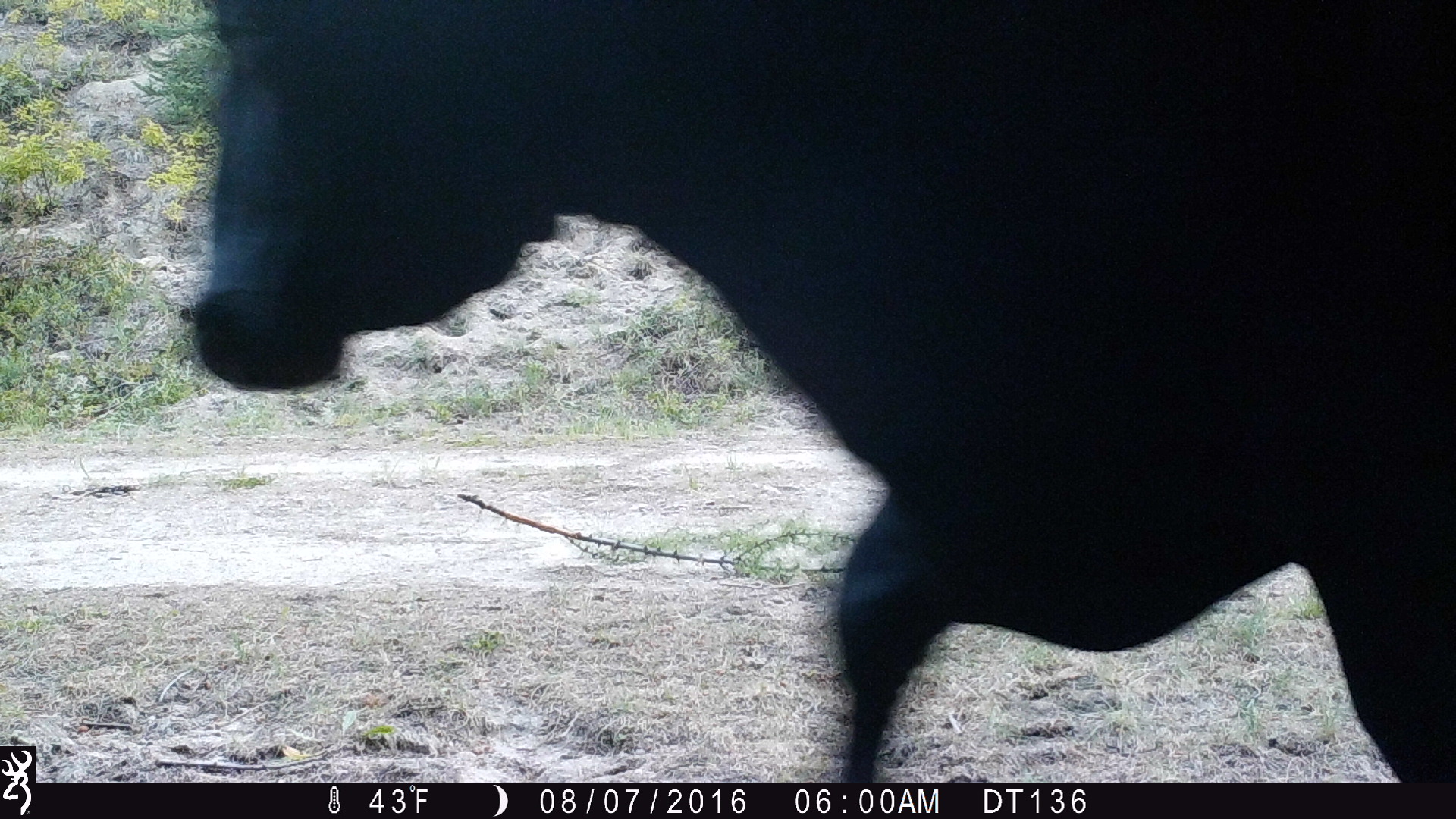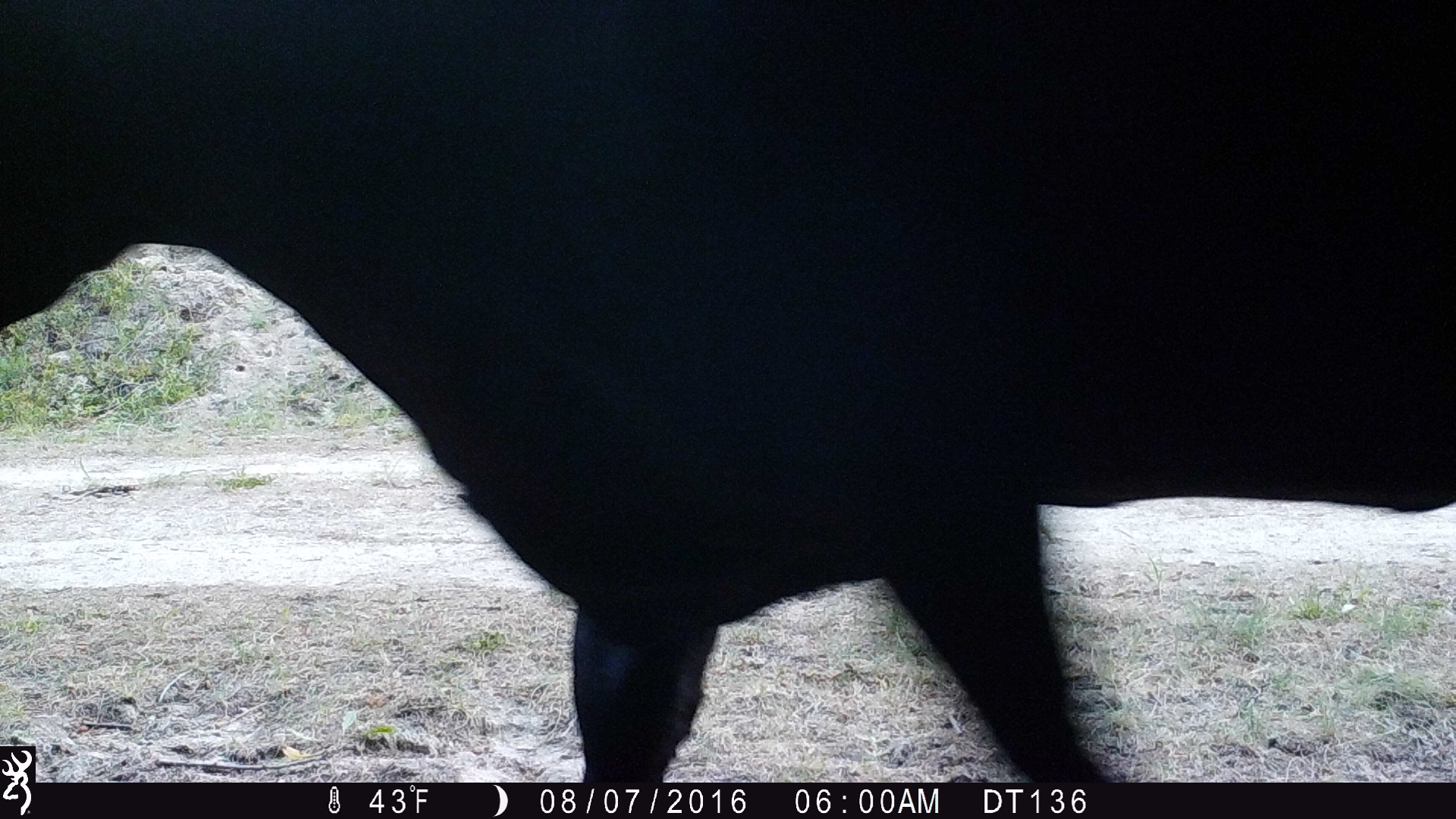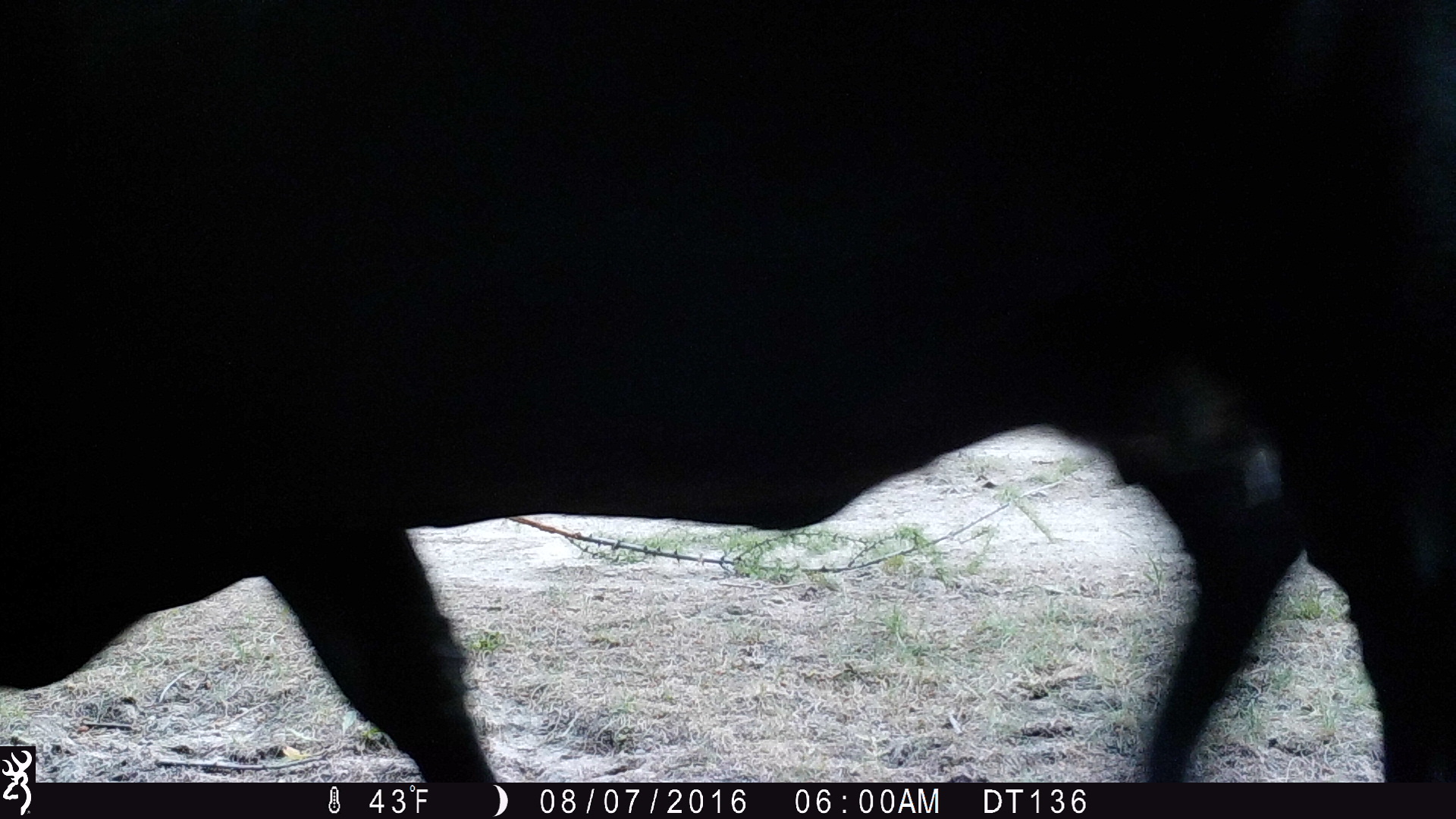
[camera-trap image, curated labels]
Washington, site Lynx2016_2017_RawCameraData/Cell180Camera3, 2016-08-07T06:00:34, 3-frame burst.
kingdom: Animalia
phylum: Chordata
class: Mammalia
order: Artiodactyla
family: Bovidae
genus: Bos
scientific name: Bos taurus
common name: domestic cattle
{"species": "domestic cattle (Bos taurus)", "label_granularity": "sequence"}